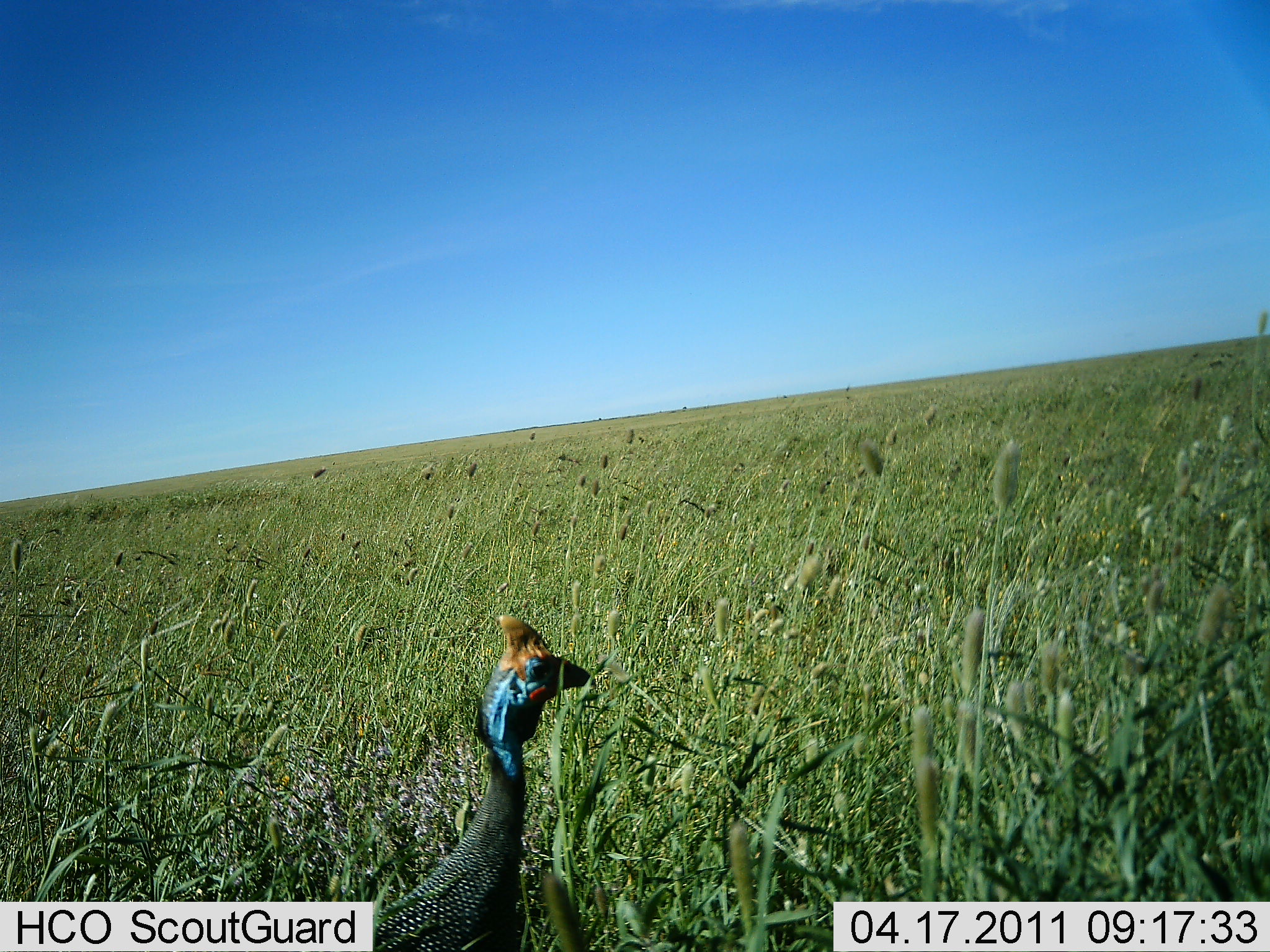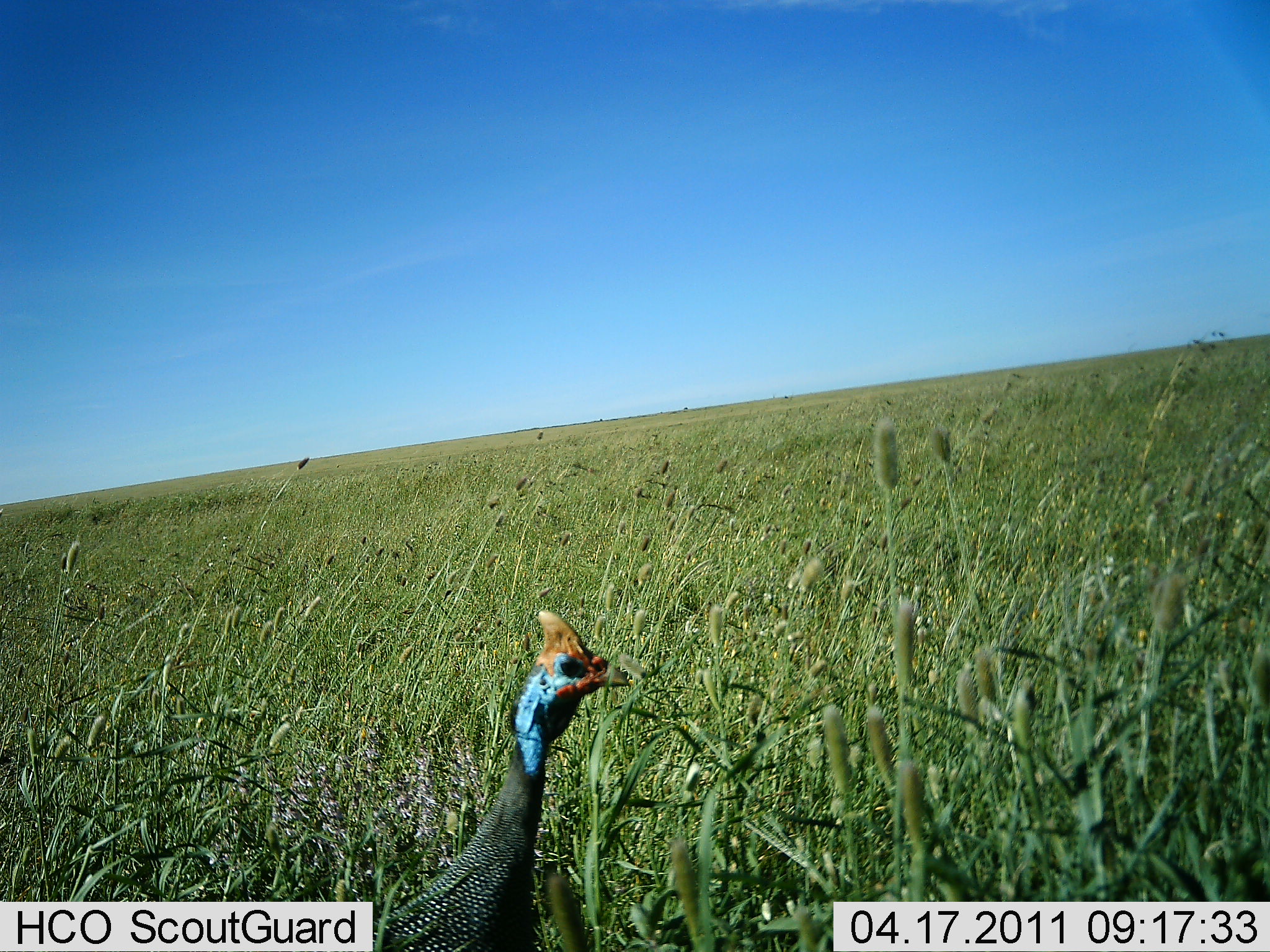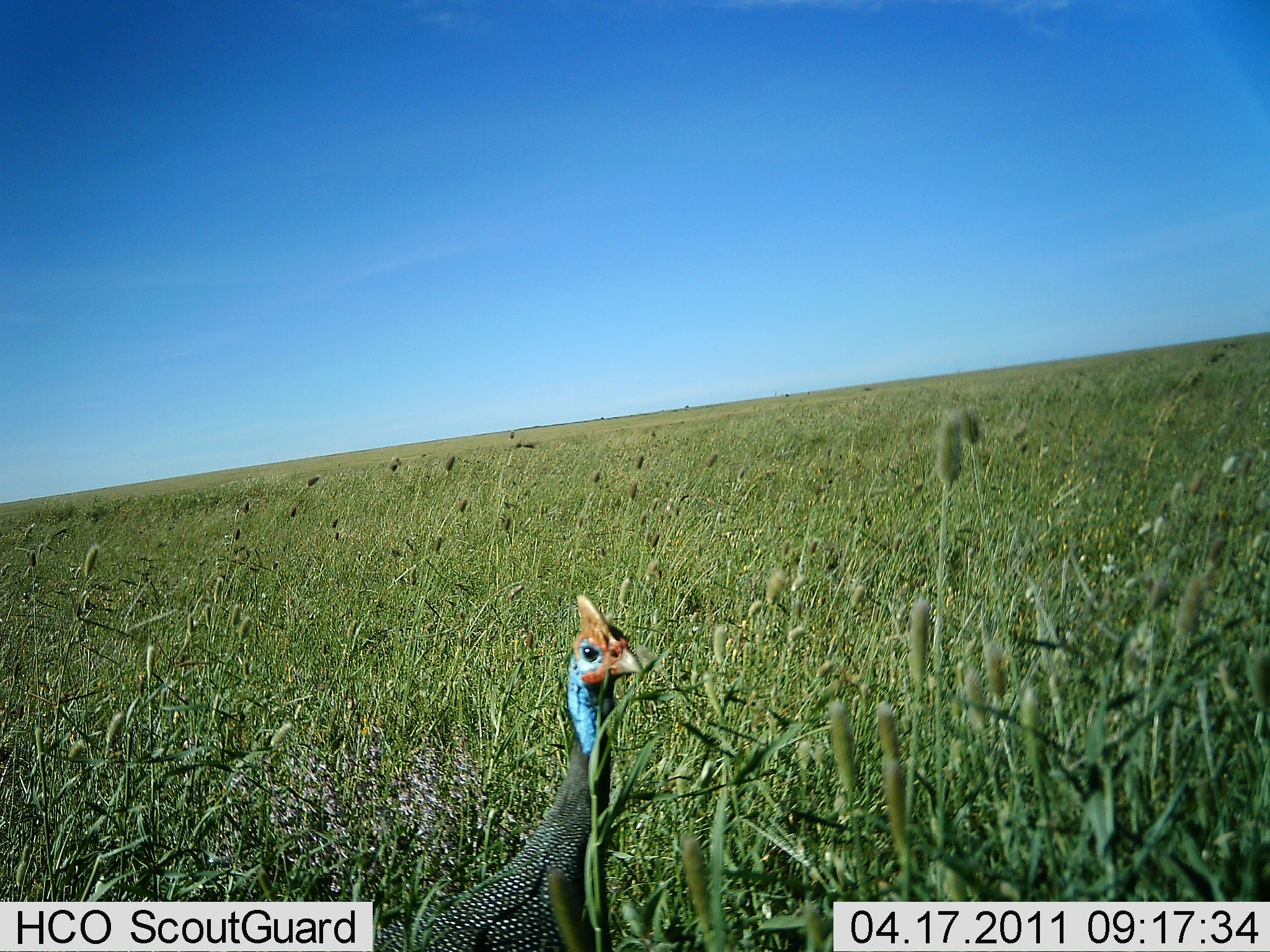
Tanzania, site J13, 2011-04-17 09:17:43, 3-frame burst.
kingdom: Animalia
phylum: Chordata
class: Aves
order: Galliformes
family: Numididae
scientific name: Numididae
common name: guinea fowl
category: guineafowl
Guineafowl (guinea fowl) (Numididae), count 1. Behavior (volunteer vote fractions): standing 100%, resting 0%, moving 0%, interacting 0%. Young present (vote fraction): 0%. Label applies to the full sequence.